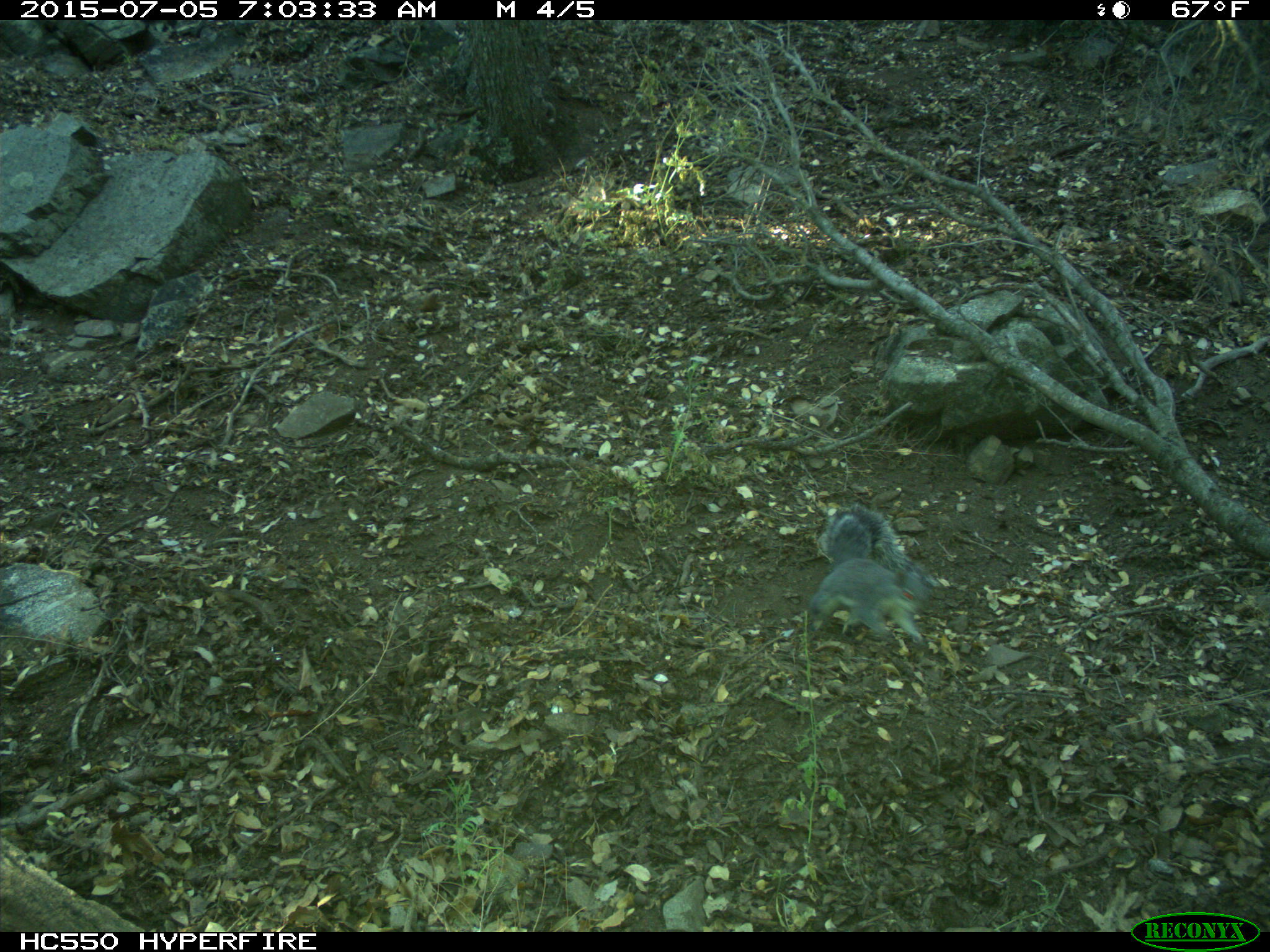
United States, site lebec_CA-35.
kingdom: Animalia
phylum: Chordata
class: Mammalia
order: Rodentia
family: Sciuridae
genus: Sciurus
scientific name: Sciurus carolinensis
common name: eastern gray squirrel